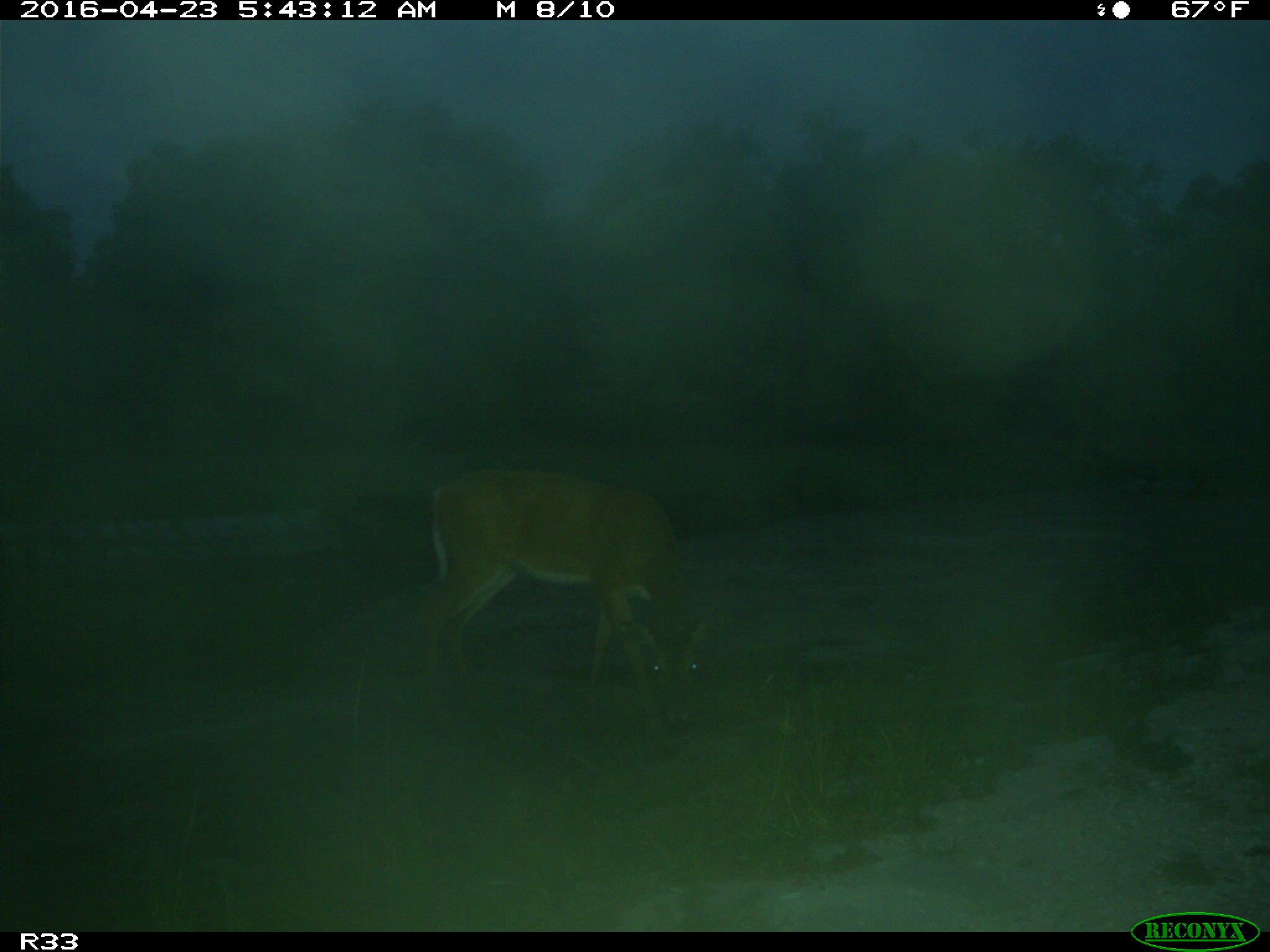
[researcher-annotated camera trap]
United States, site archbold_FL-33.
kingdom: Animalia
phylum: Chordata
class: Mammalia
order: Artiodactyla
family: Cervidae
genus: Odocoileus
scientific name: Odocoileus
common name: deer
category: unidentified deer